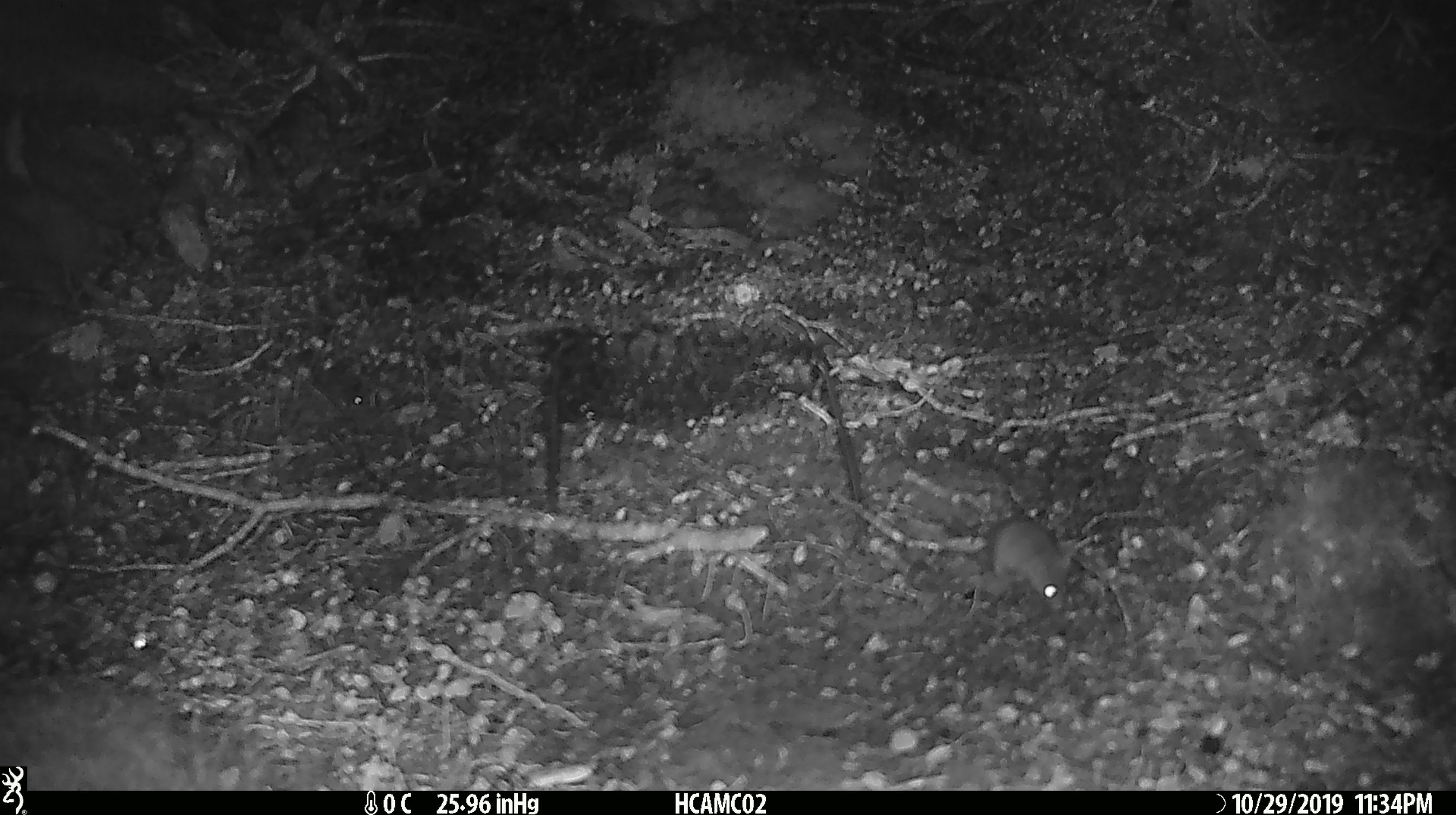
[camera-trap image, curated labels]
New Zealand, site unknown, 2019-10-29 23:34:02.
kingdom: Animalia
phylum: Chordata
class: Mammalia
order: Rodentia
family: Muridae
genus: Mus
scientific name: Mus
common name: mouse